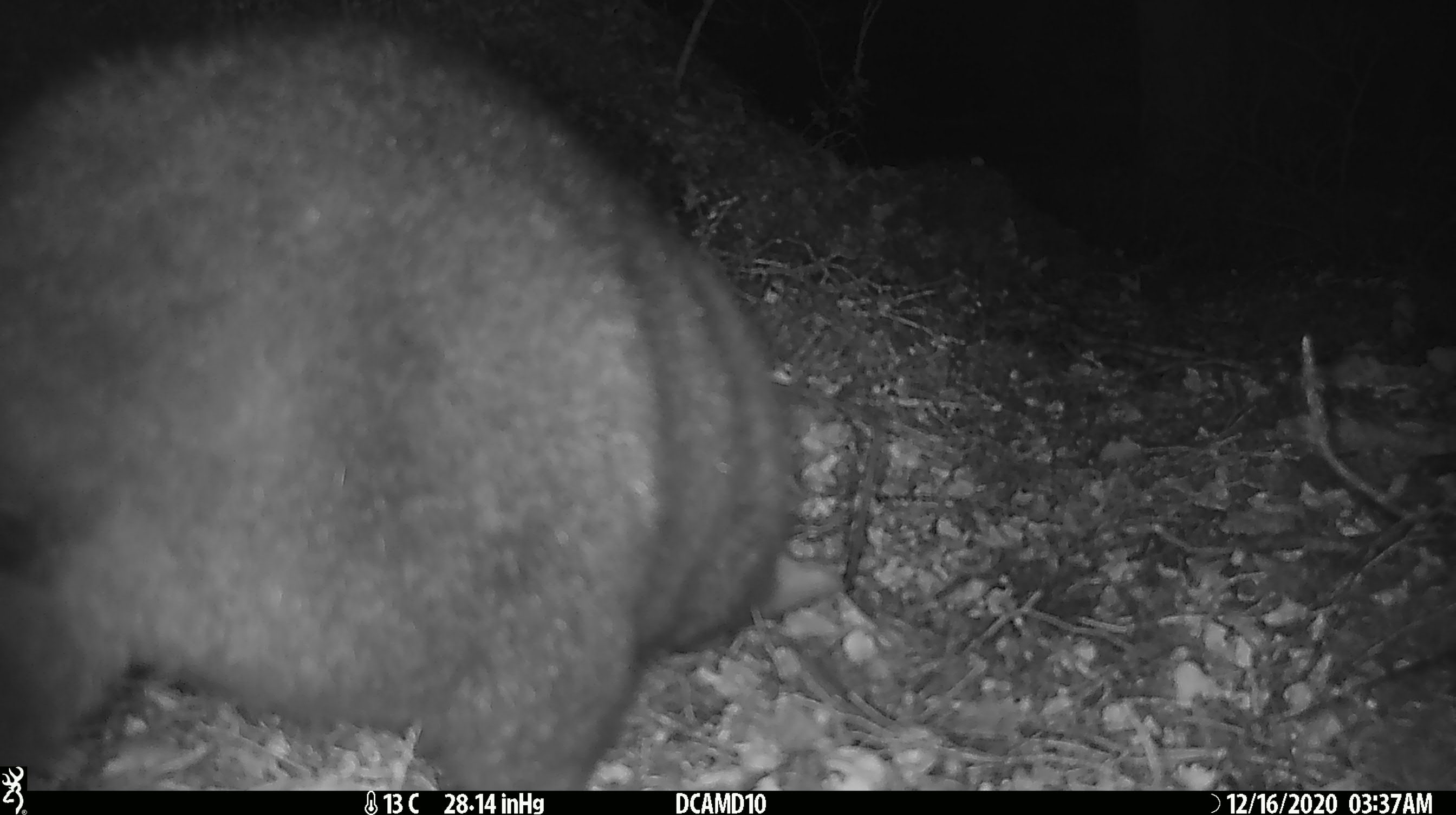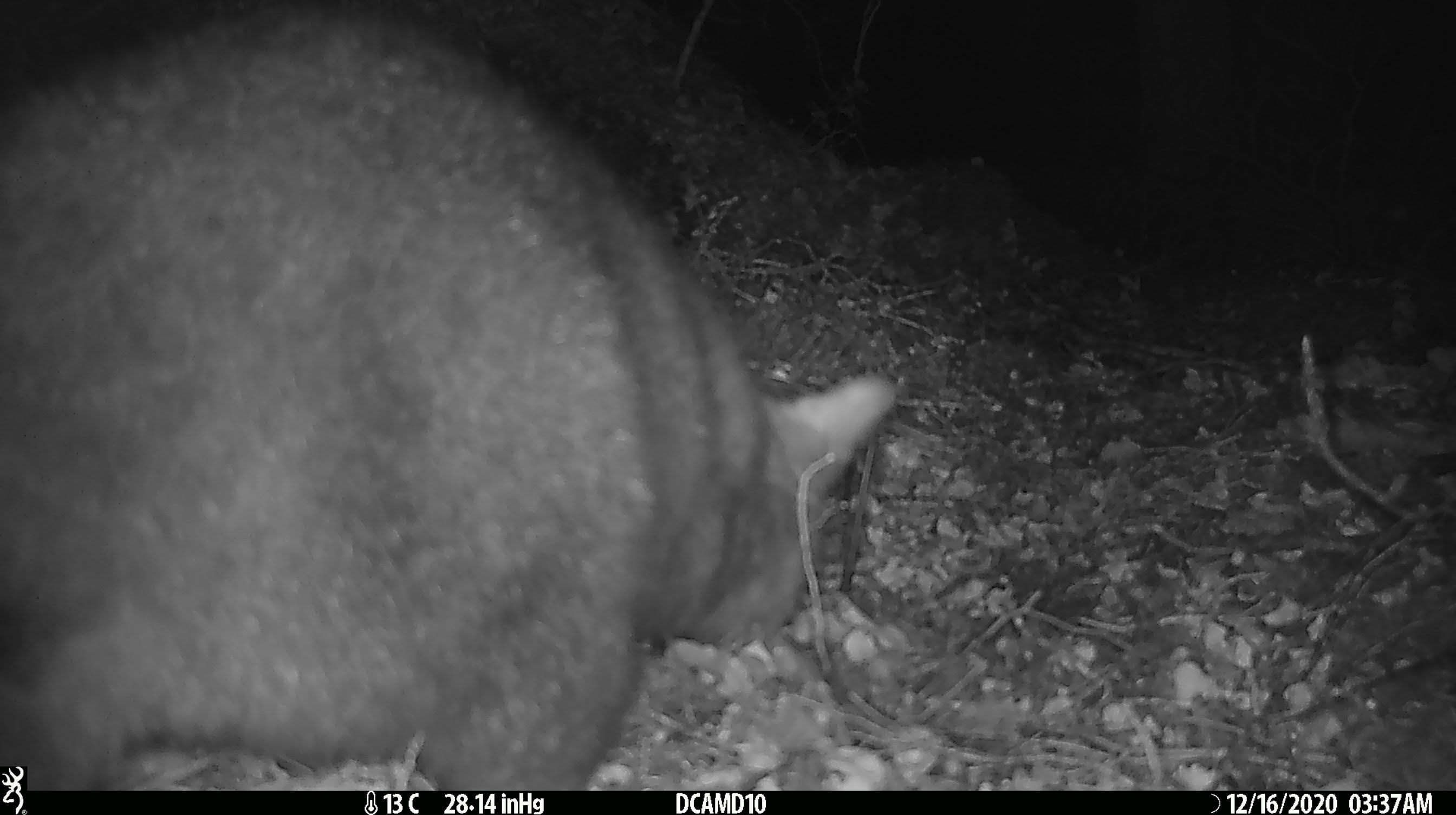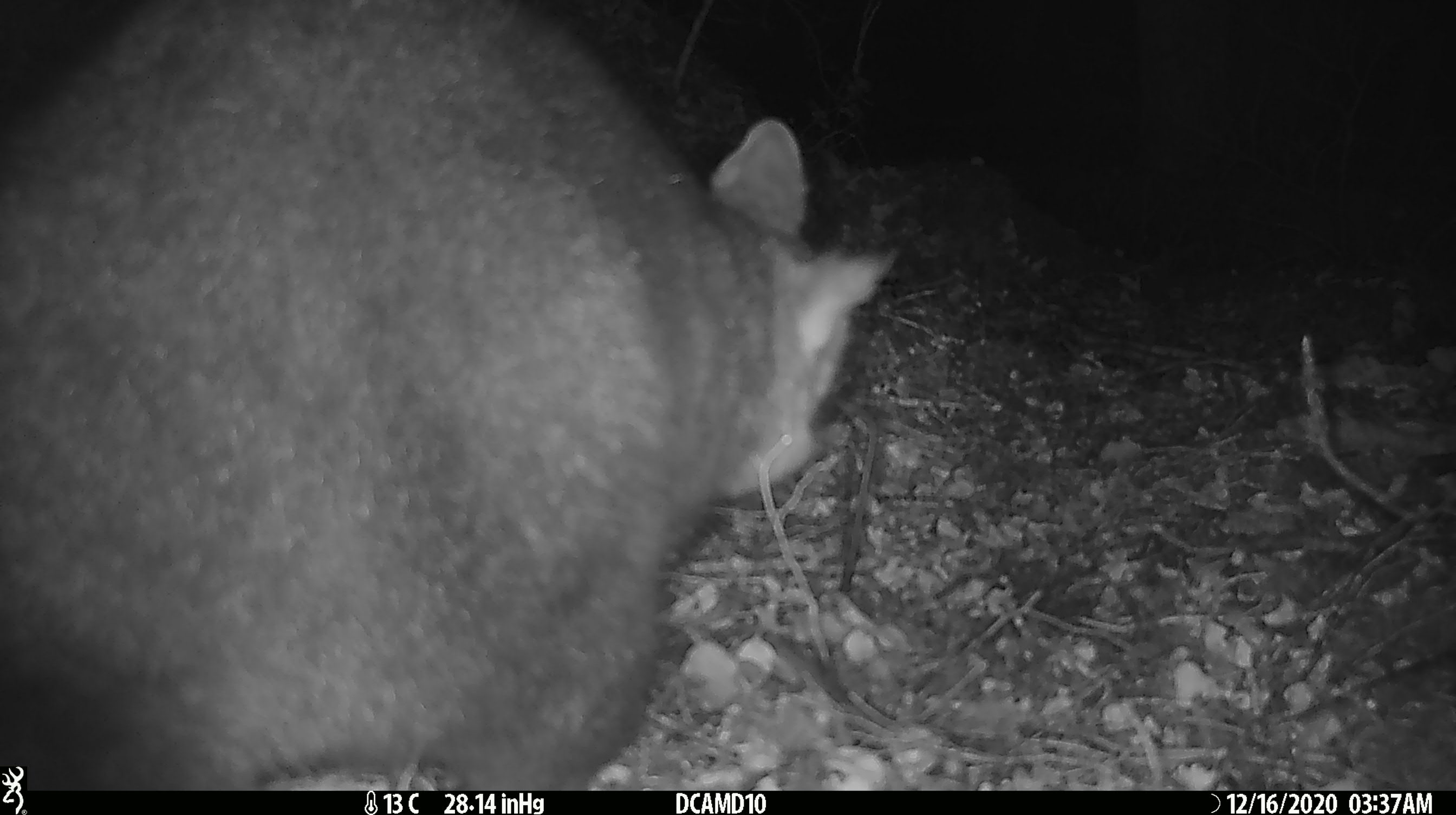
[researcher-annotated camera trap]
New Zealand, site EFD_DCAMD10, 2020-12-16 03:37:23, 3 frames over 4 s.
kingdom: Animalia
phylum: Chordata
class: Mammalia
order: Diprotodontia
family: Phalangeridae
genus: Trichosurus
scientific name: Trichosurus vulpecula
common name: common brushtail possum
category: possum